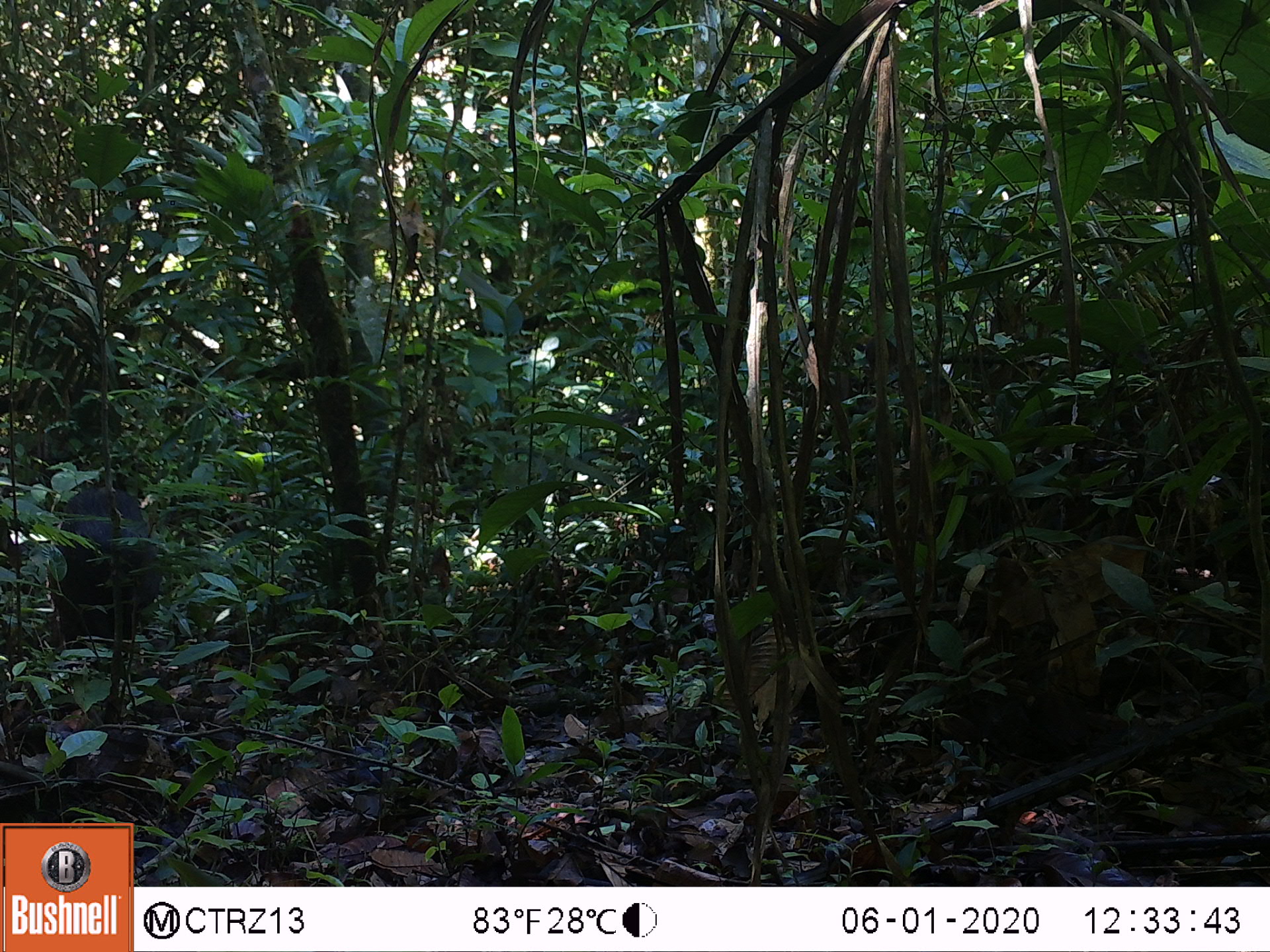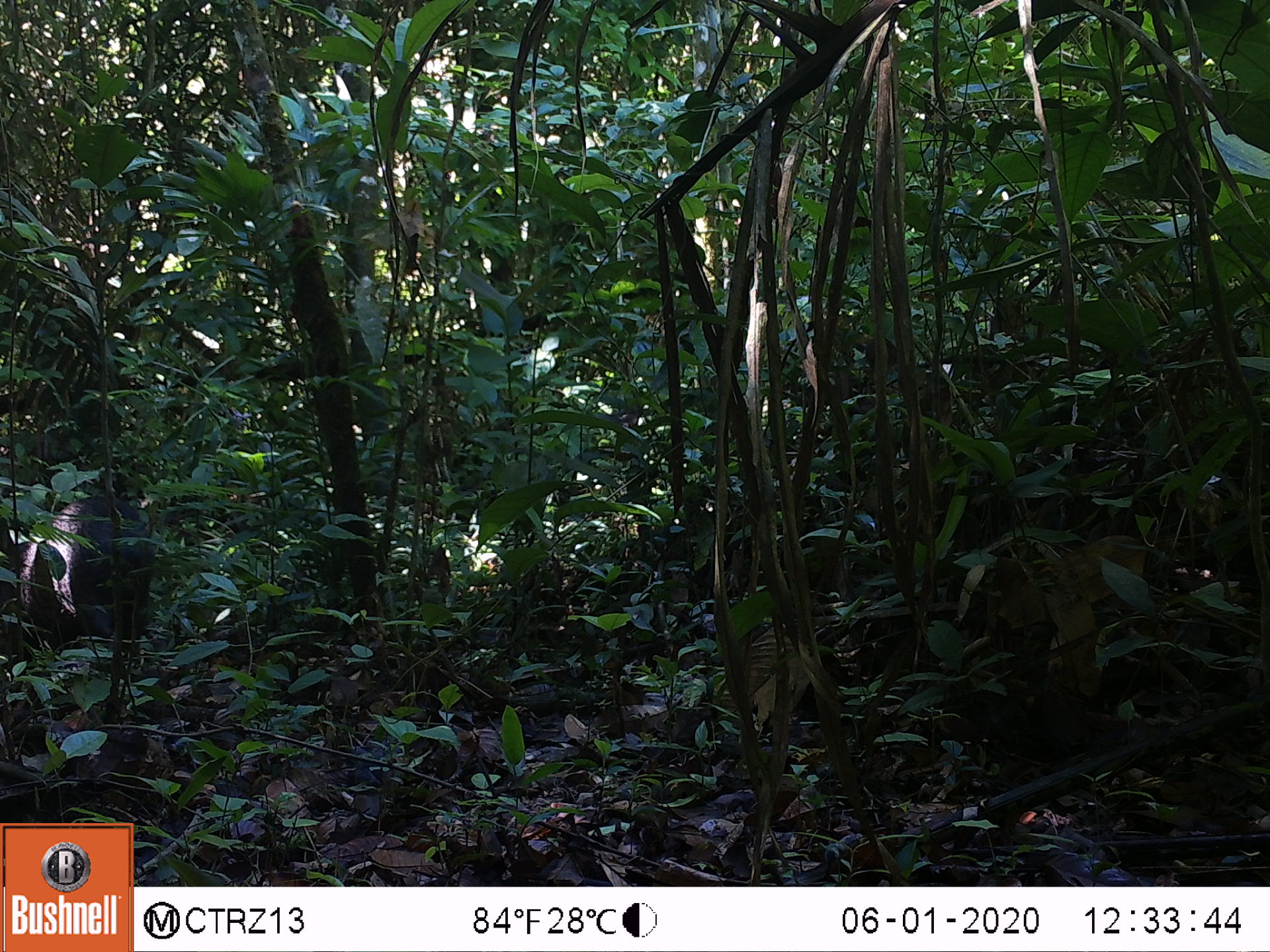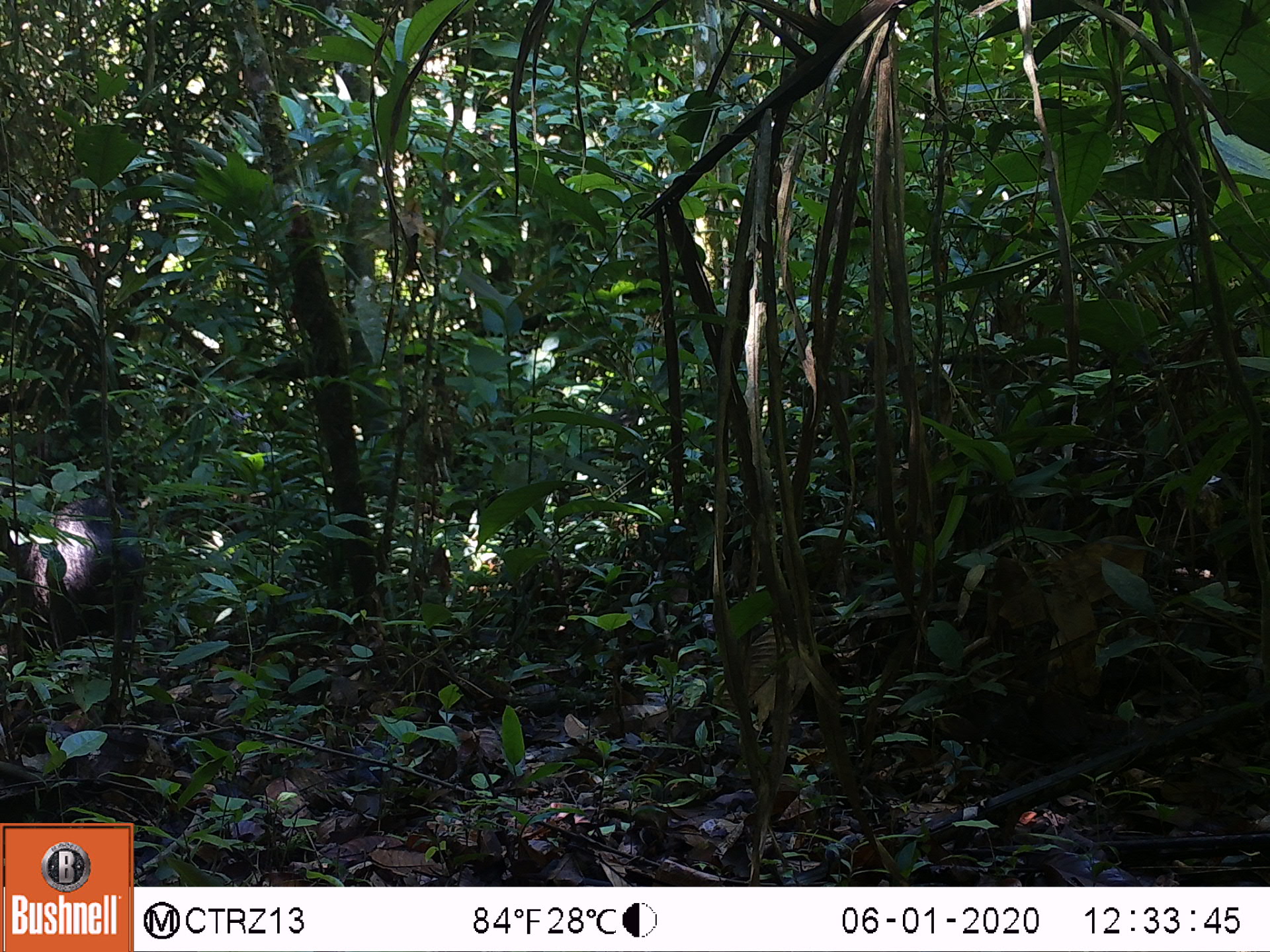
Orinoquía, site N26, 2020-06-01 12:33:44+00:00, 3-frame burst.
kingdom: Animalia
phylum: Chordata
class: Mammalia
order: Artiodactyla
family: Tayassuidae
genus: Pecari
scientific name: Pecari tajacu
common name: collared peccary